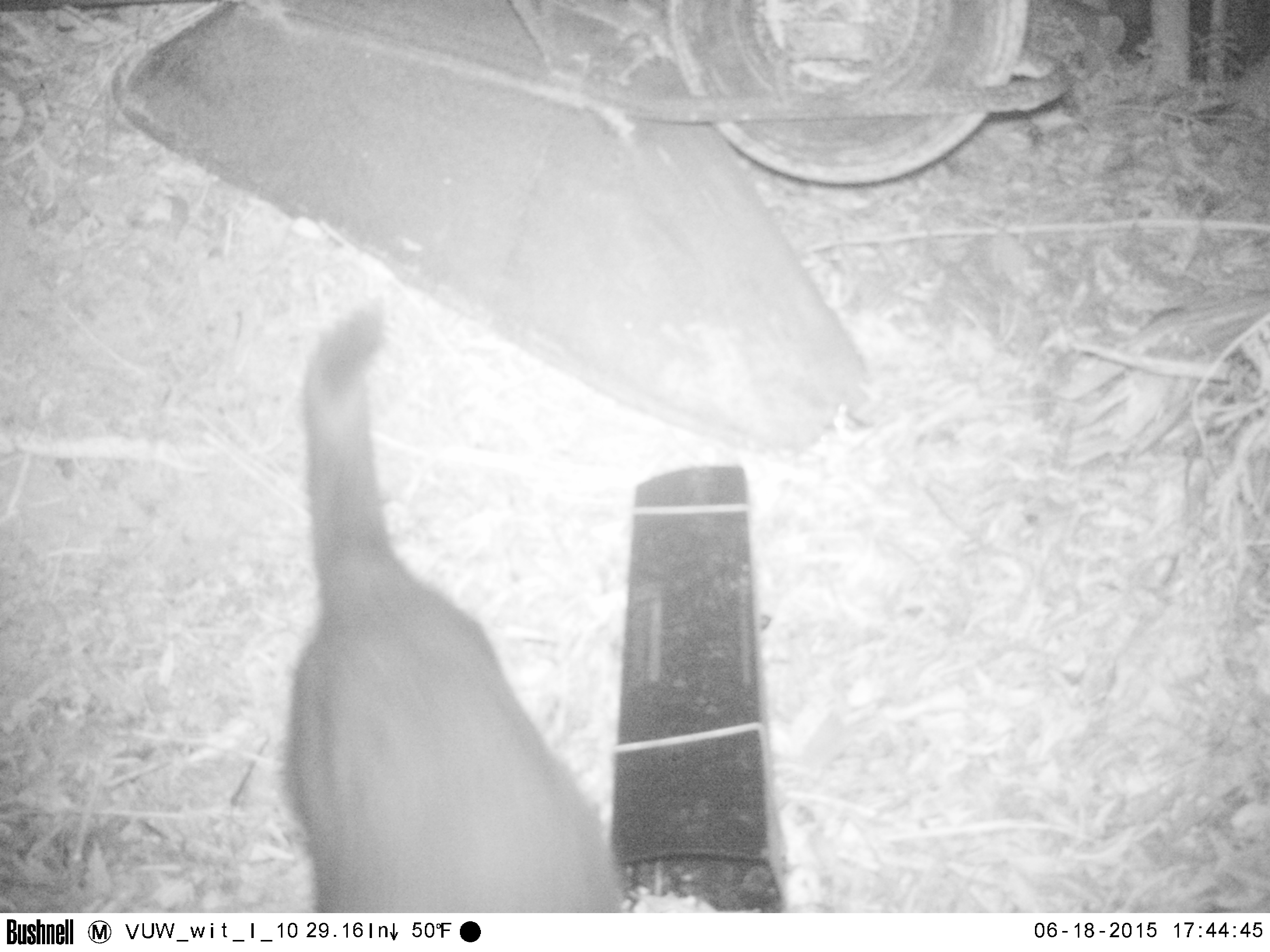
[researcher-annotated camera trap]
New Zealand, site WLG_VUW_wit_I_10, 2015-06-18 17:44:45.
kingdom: Animalia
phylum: Chordata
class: Mammalia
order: Carnivora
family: Felidae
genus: Felis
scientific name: Felis catus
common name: domestic cat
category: cat